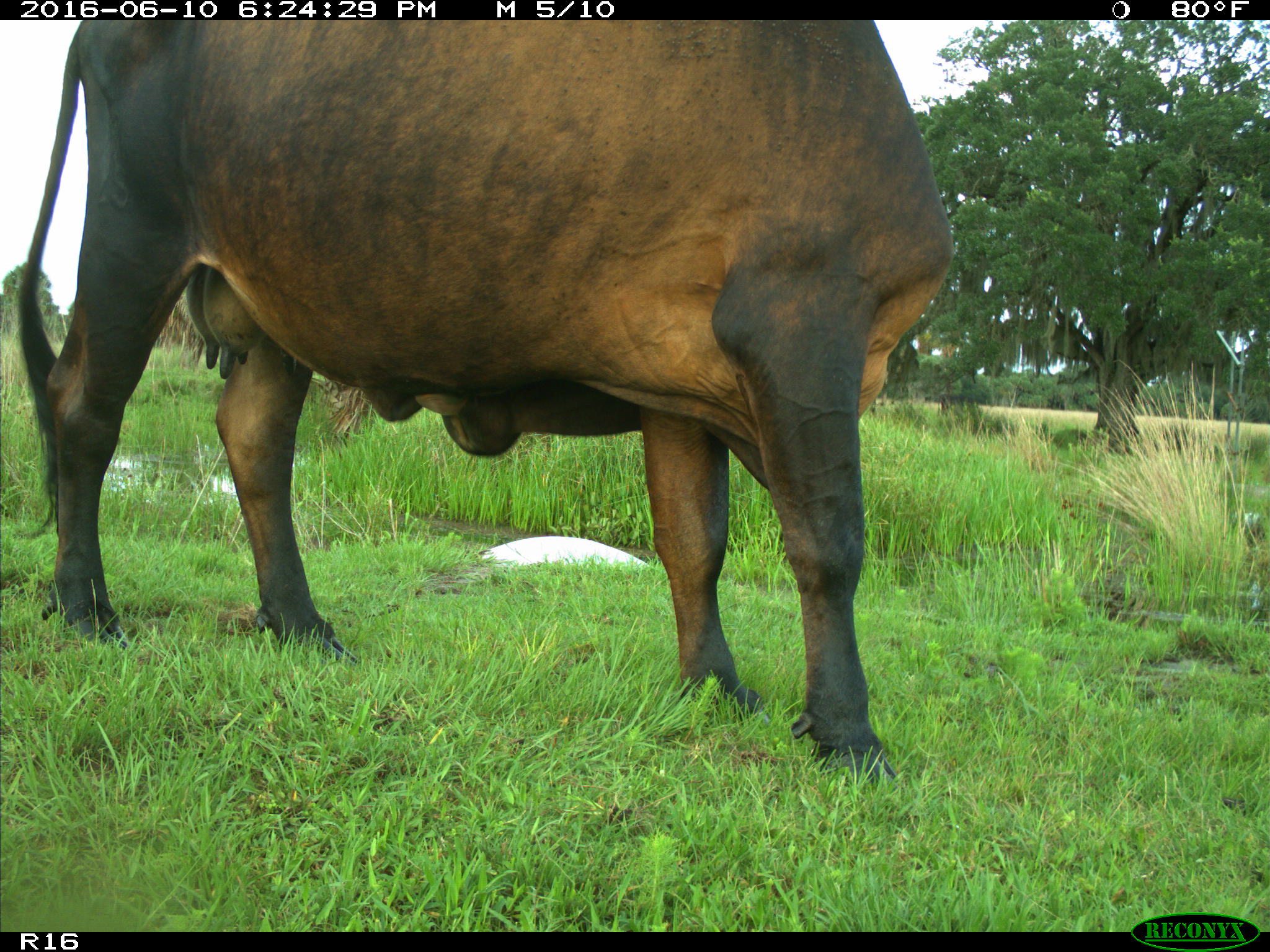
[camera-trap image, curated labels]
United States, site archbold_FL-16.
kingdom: Animalia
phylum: Chordata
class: Mammalia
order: Artiodactyla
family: Bovidae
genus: Bos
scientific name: Bos taurus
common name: domestic cow